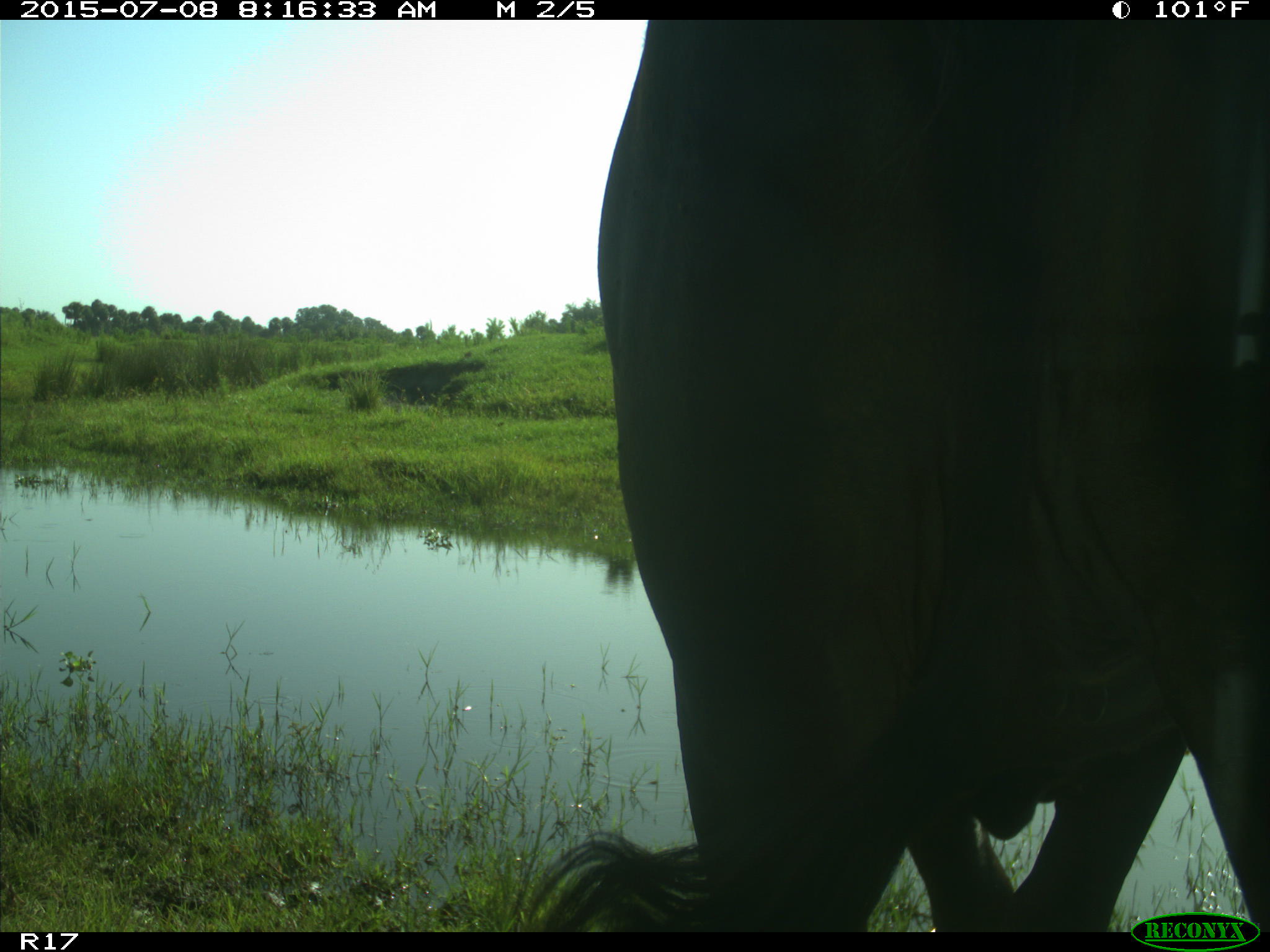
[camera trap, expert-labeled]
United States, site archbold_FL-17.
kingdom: Animalia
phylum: Chordata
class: Mammalia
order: Artiodactyla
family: Bovidae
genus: Bos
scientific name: Bos taurus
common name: domestic cow